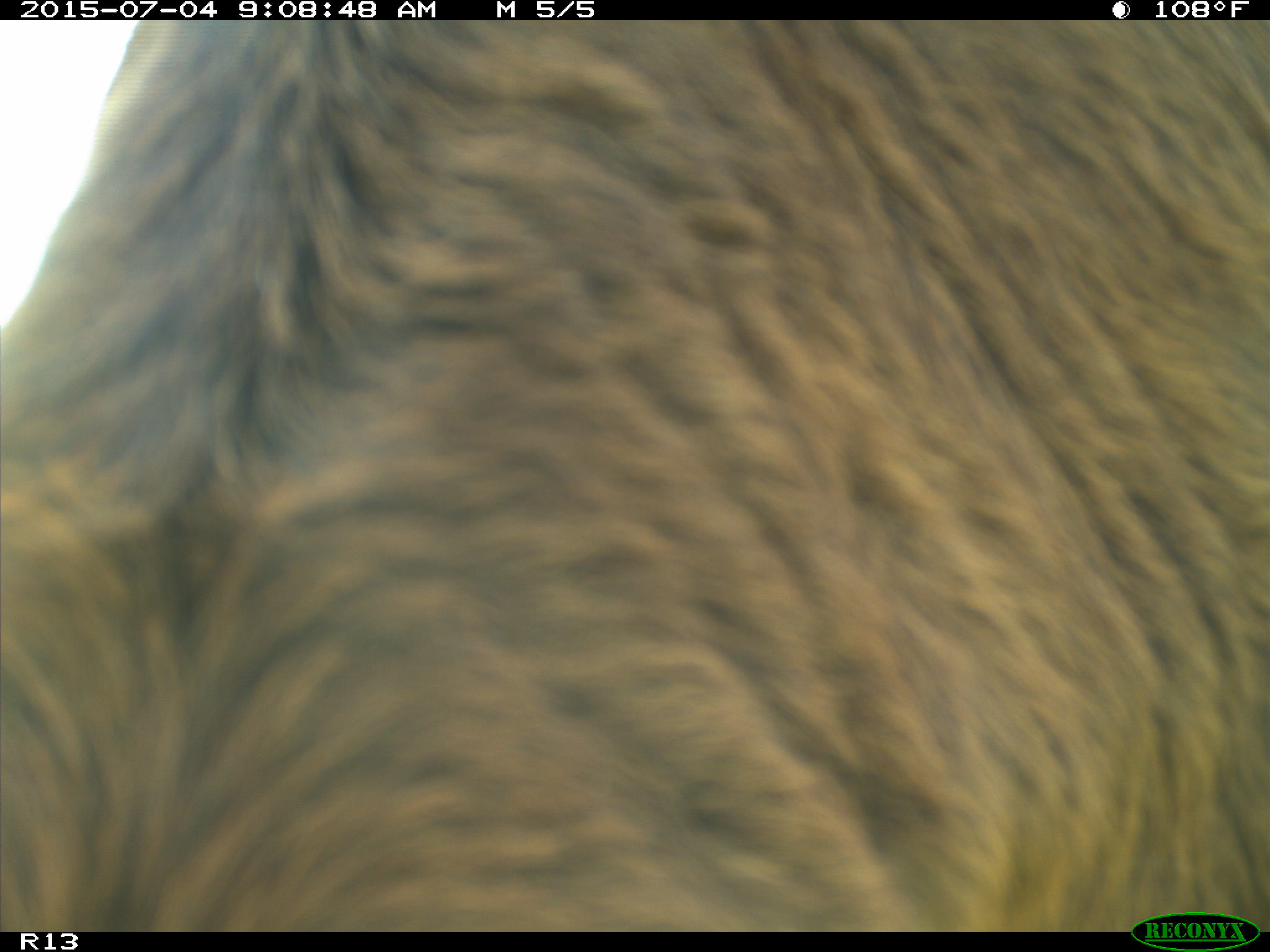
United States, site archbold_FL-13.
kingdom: Animalia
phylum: Chordata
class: Mammalia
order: Artiodactyla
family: Bovidae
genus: Bos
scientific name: Bos taurus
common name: domestic cow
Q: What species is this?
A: Bos taurus (domestic cow).